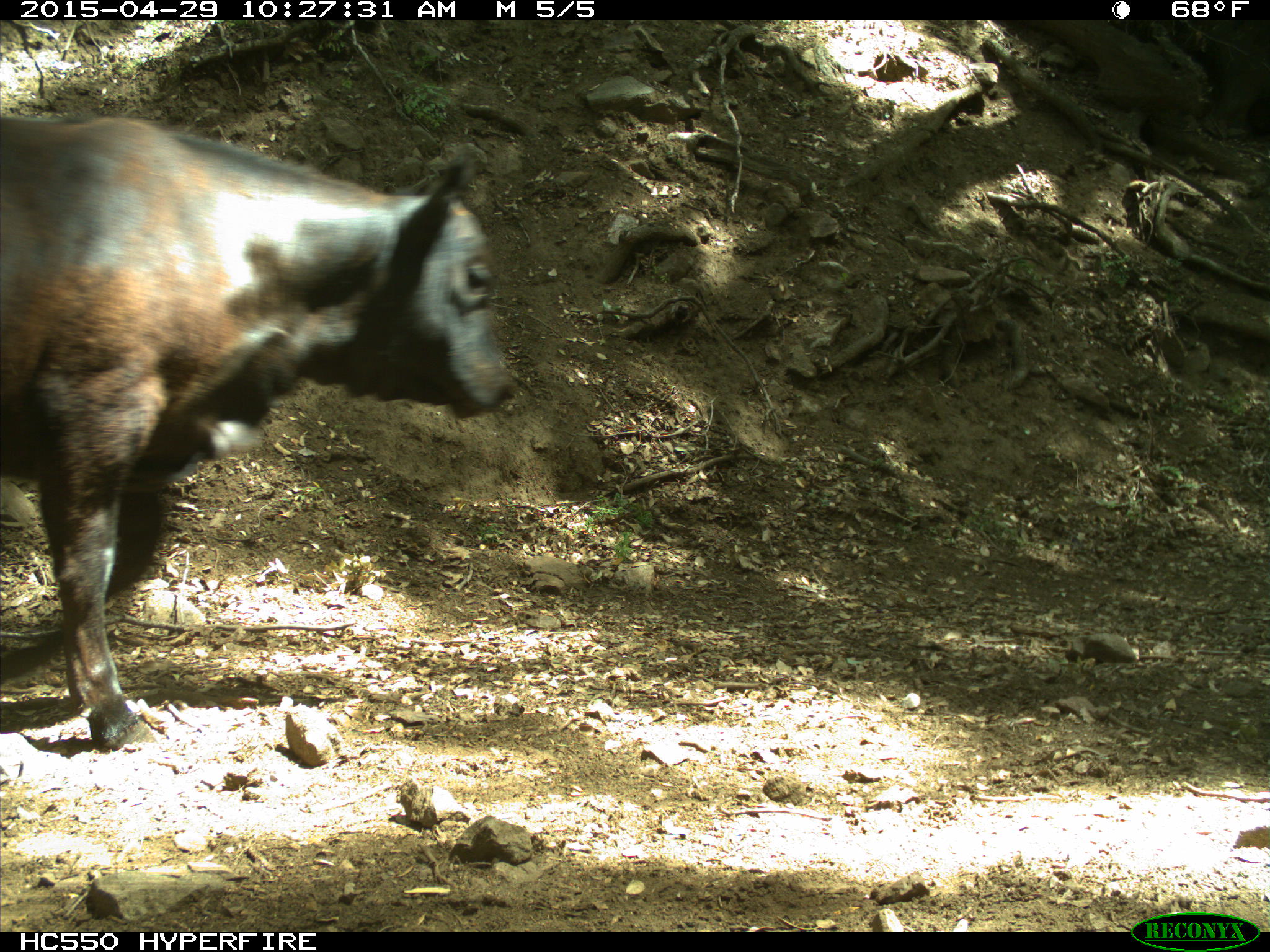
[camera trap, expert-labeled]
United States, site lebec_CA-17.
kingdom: Animalia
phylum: Chordata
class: Mammalia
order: Artiodactyla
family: Bovidae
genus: Bos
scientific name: Bos taurus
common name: domestic cow